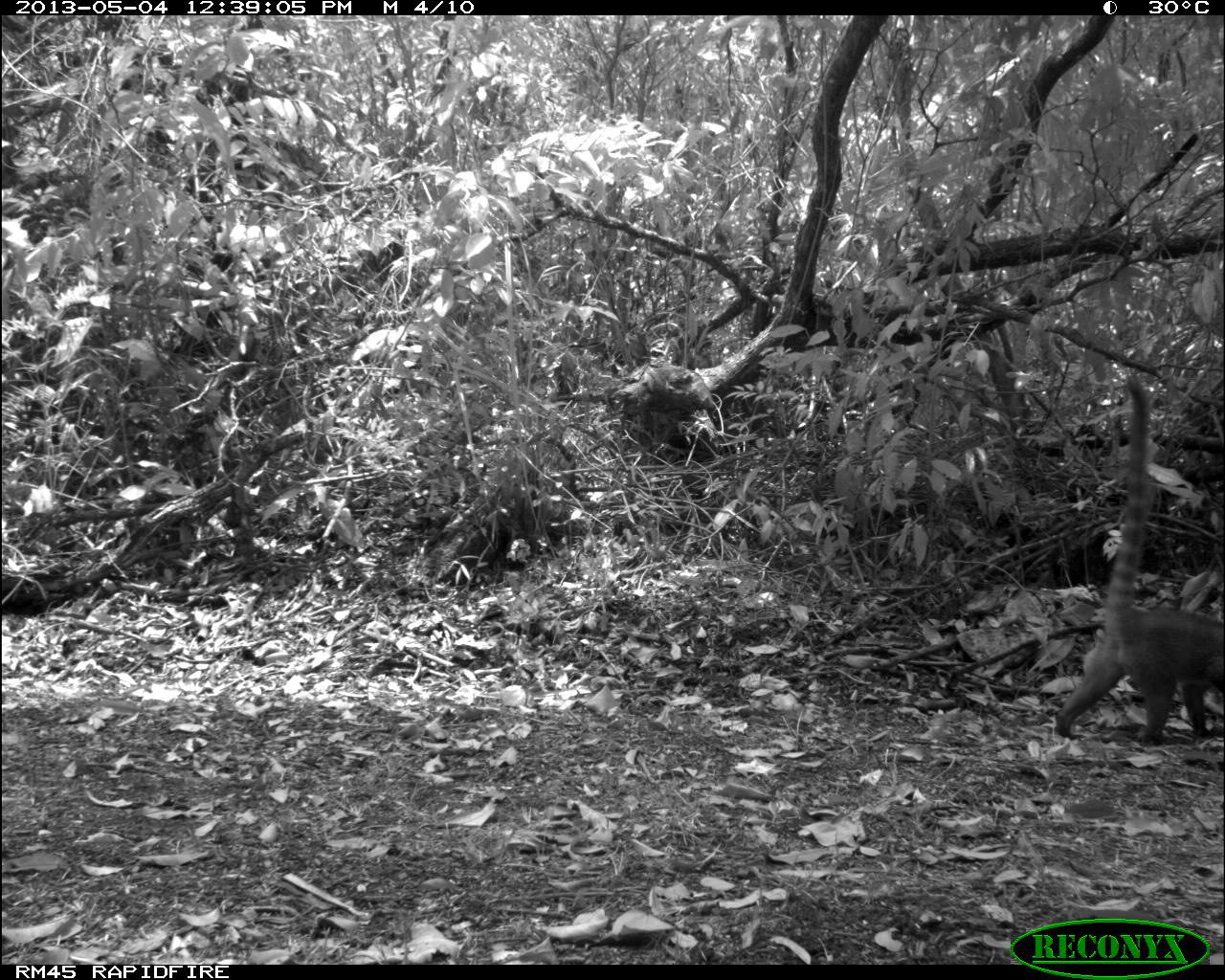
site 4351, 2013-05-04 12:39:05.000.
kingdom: Animalia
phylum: Chordata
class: Mammalia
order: Carnivora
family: Procyonidae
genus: Nasua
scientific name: Nasua narica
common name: white-nosed coati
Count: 1.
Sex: female.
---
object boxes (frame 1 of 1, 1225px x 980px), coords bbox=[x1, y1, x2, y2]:
nasua narica: bbox=[1050, 366, 1225, 750]